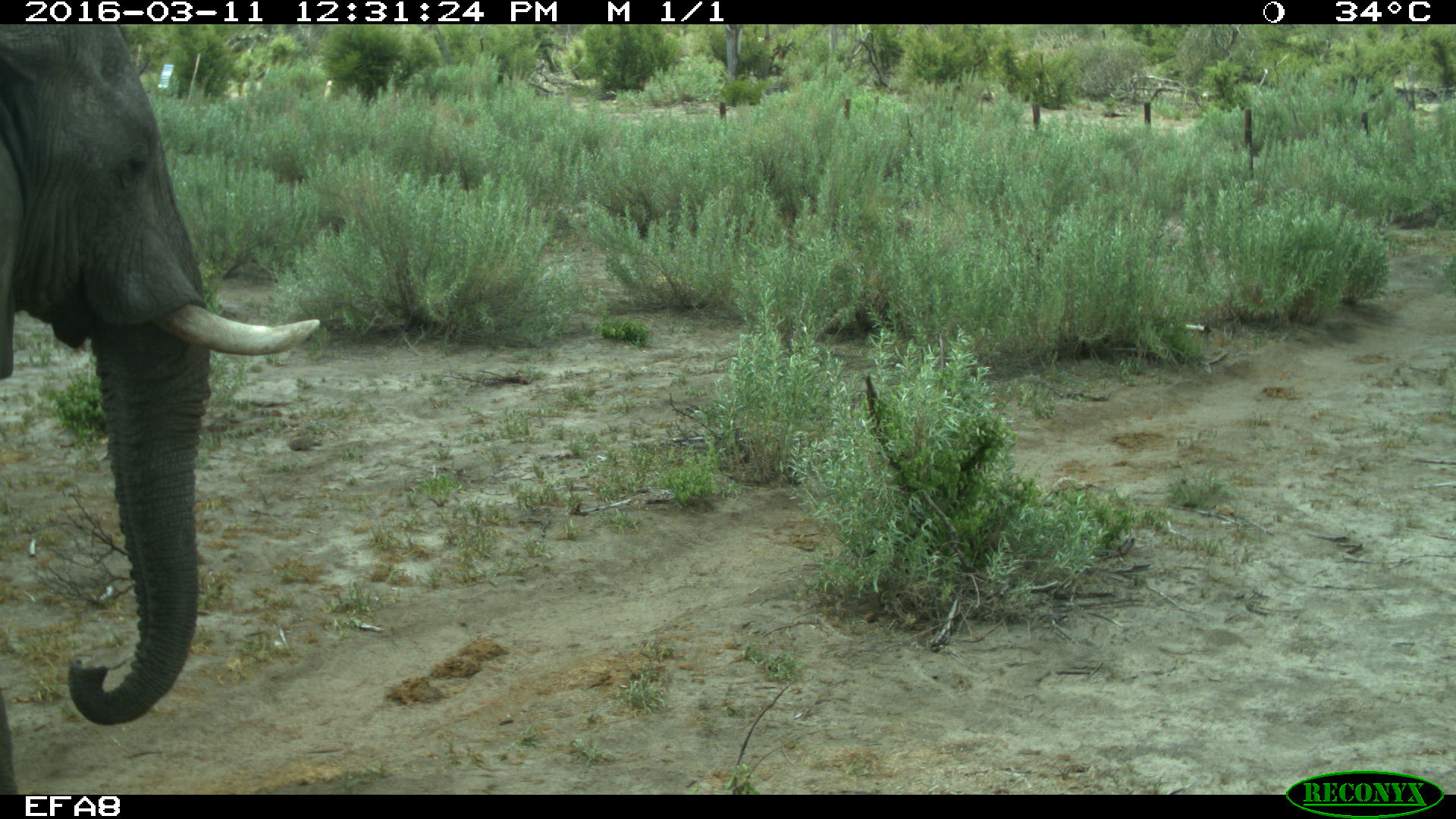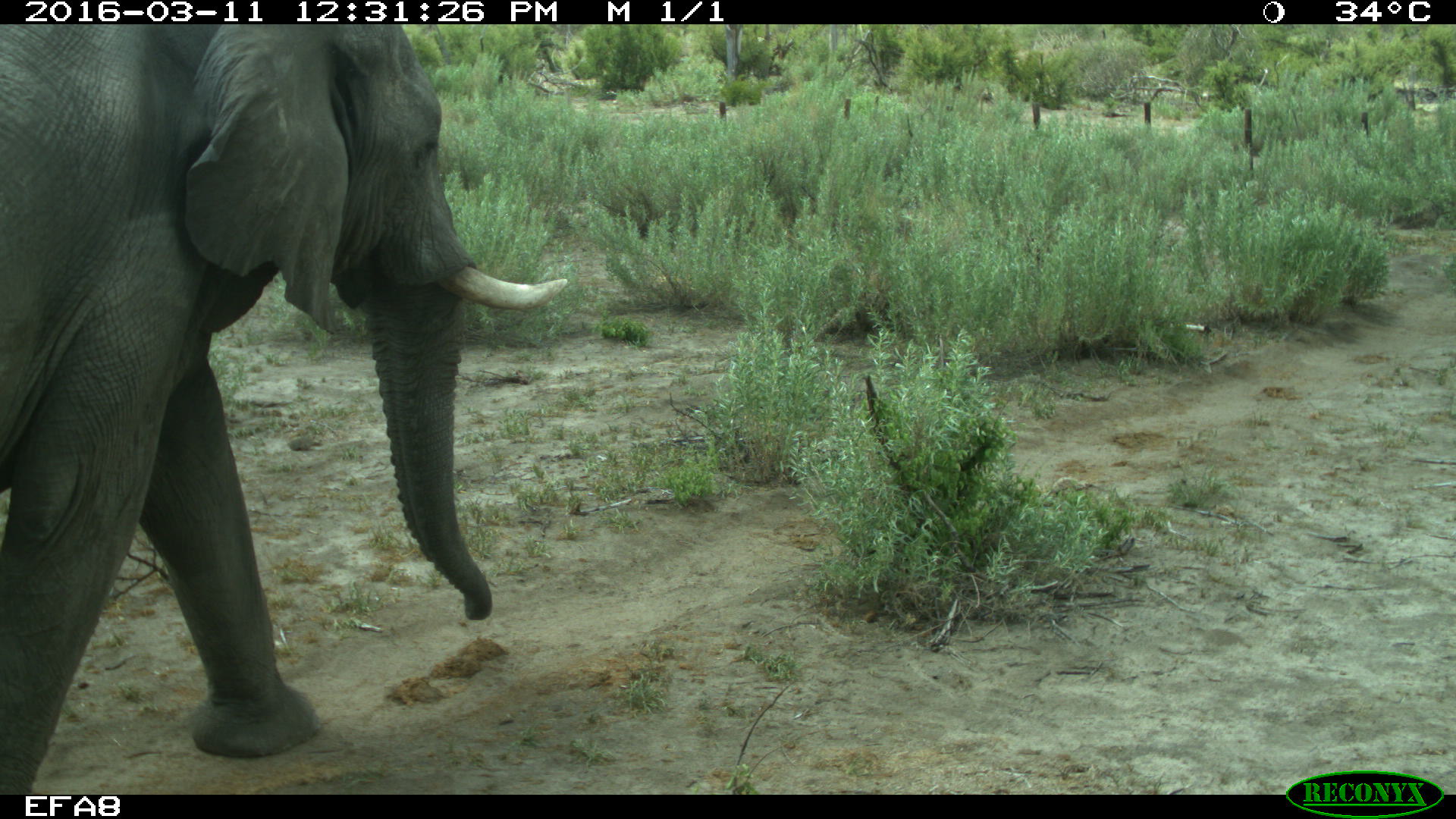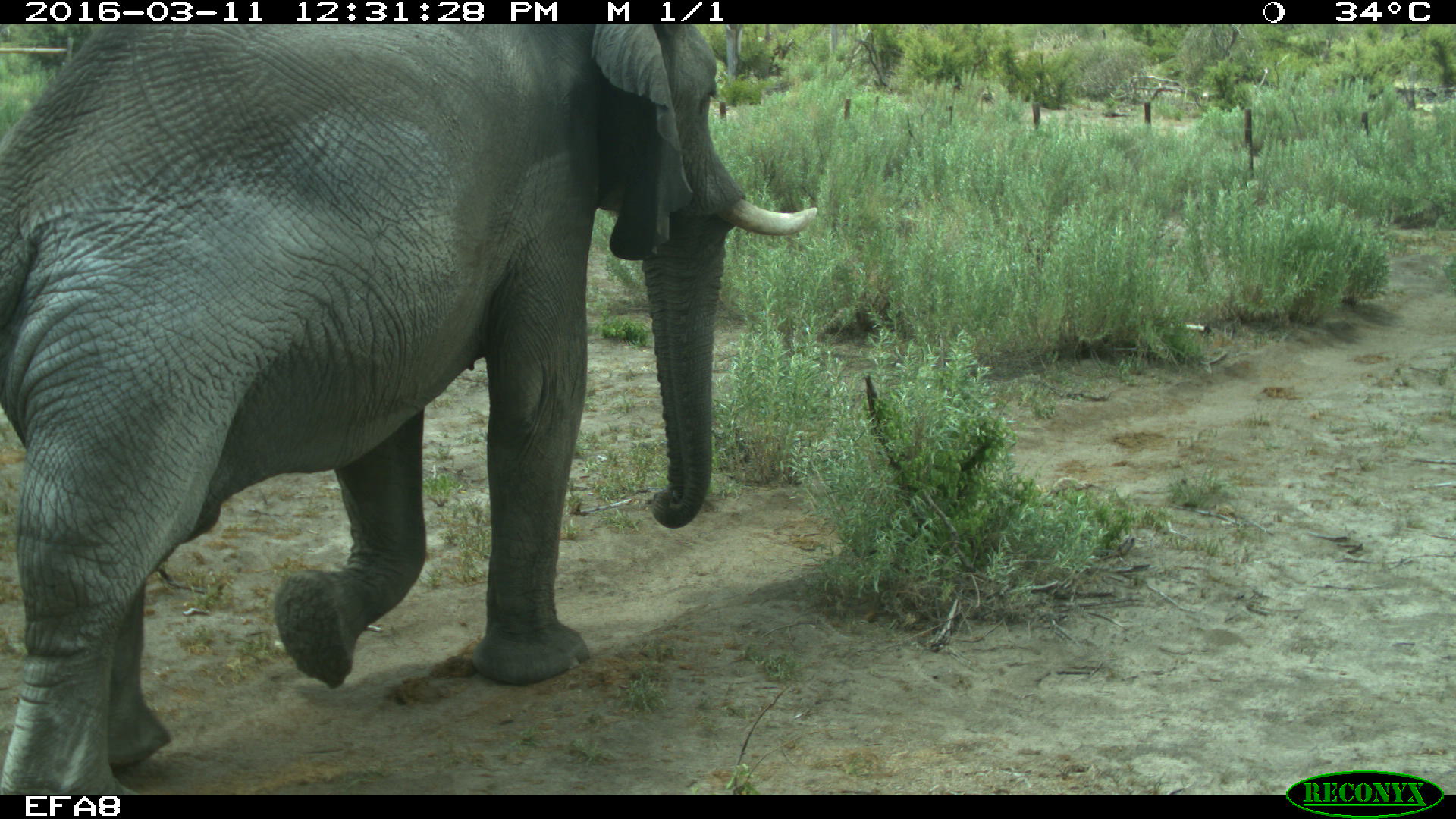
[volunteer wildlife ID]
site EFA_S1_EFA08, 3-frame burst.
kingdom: Animalia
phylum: Chordata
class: Mammalia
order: Proboscidea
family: Elephantidae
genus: Loxodonta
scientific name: Loxodonta africana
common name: african bush elephant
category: elephant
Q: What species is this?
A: Elephant (african bush elephant) (Loxodonta africana).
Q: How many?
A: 1.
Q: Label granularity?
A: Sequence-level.